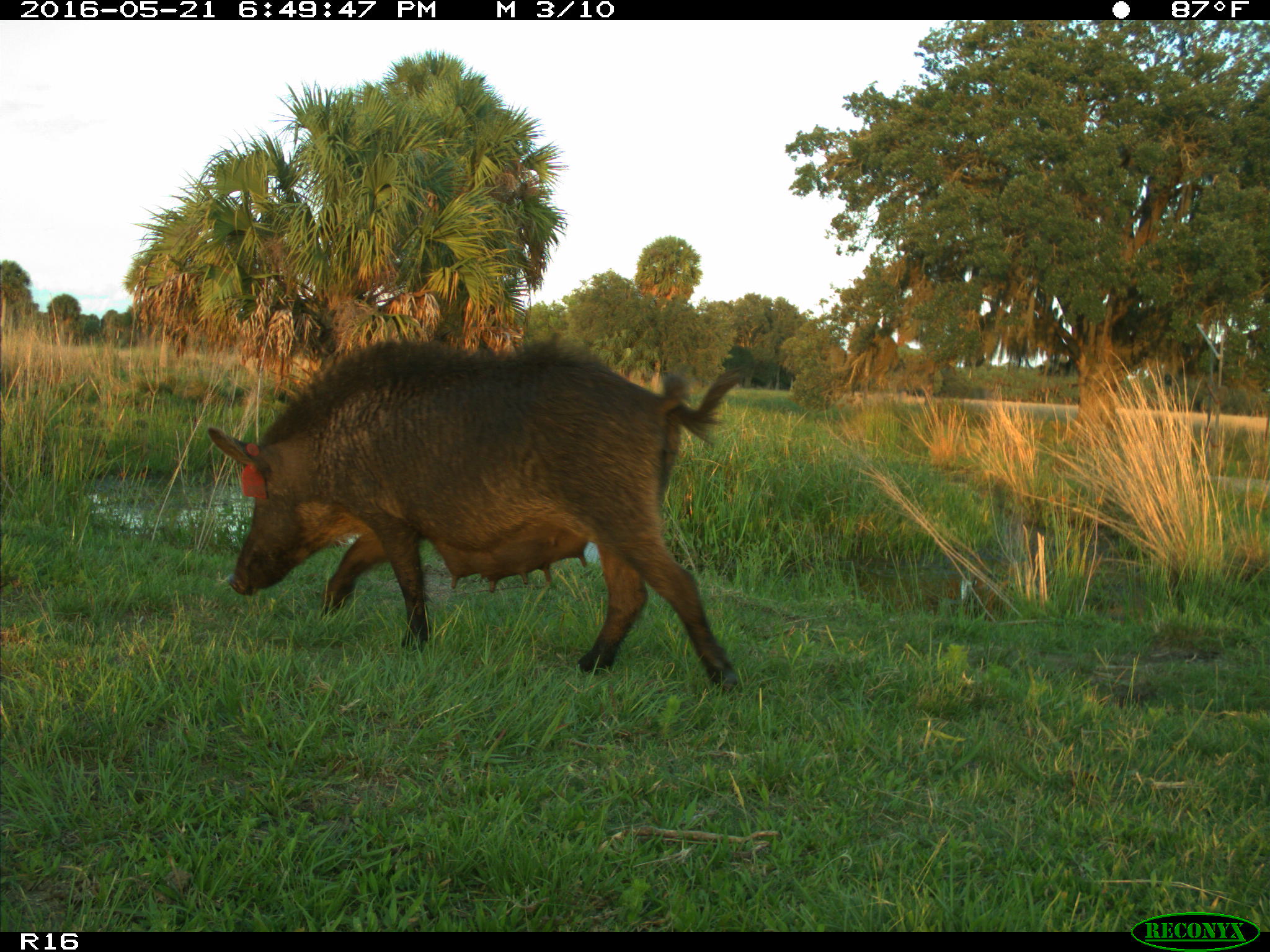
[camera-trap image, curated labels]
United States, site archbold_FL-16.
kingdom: Animalia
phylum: Chordata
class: Mammalia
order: Artiodactyla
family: Suidae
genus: Sus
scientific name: Sus scrofa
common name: wild boar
Sus scrofa (wild boar).